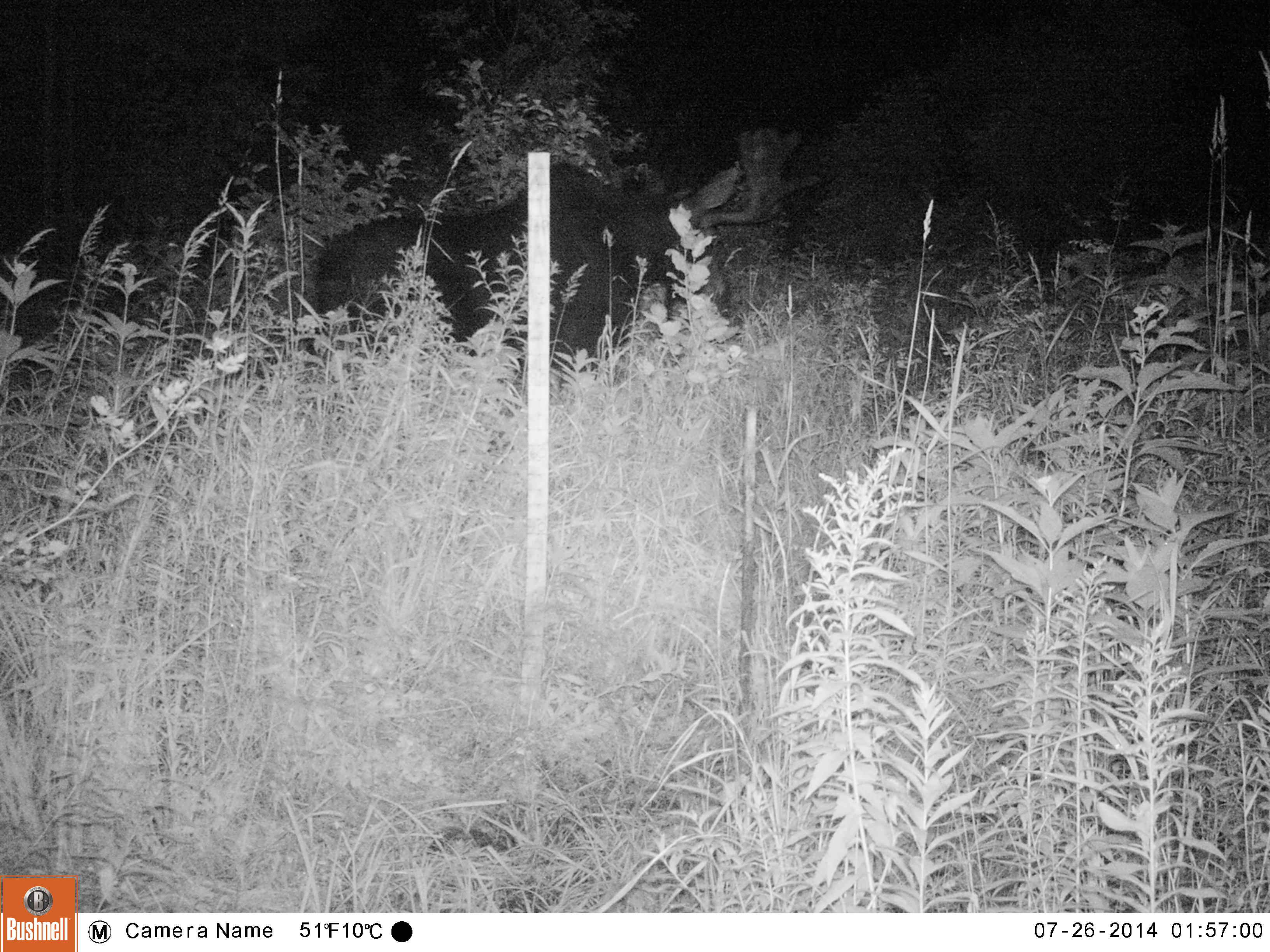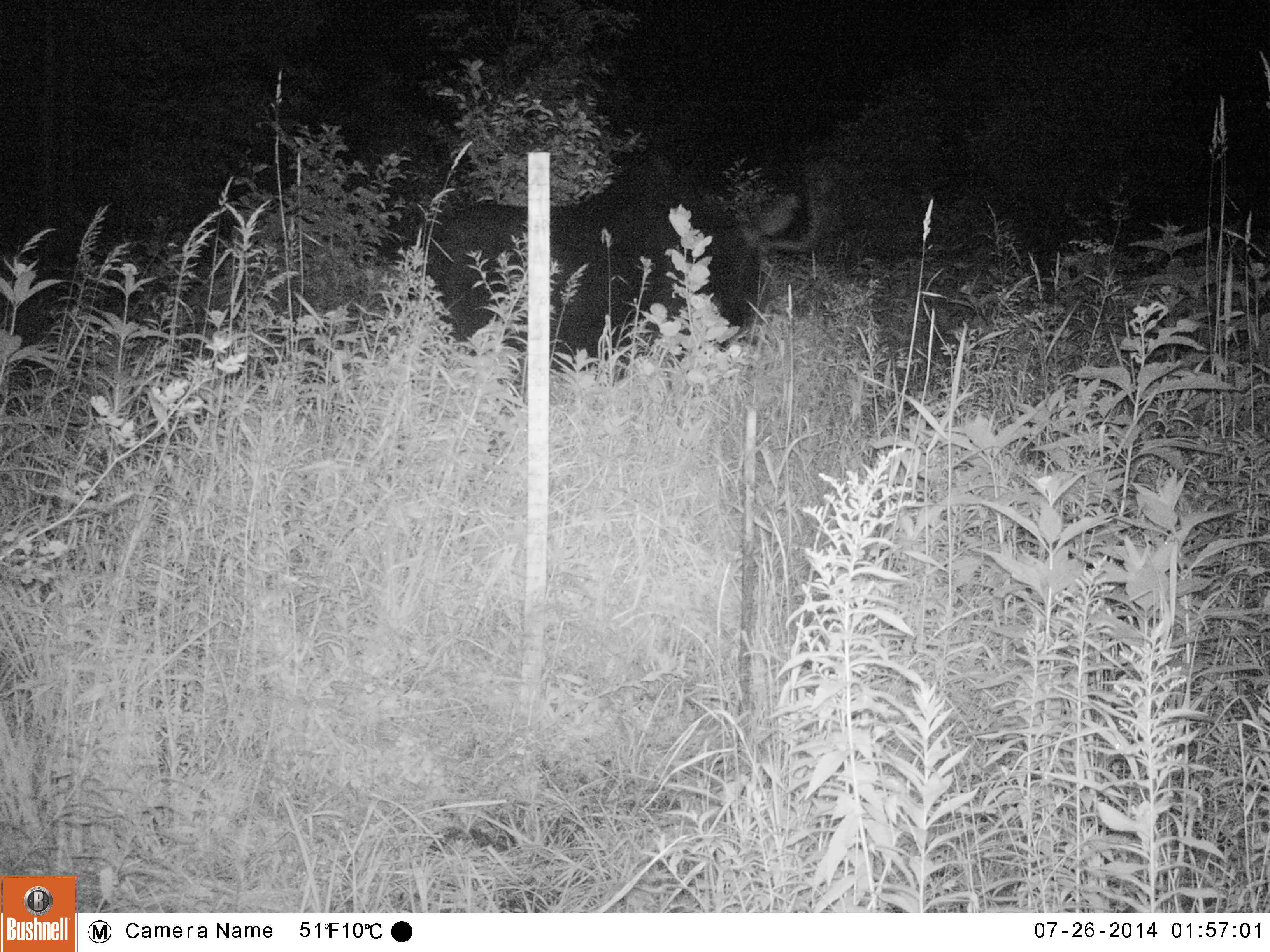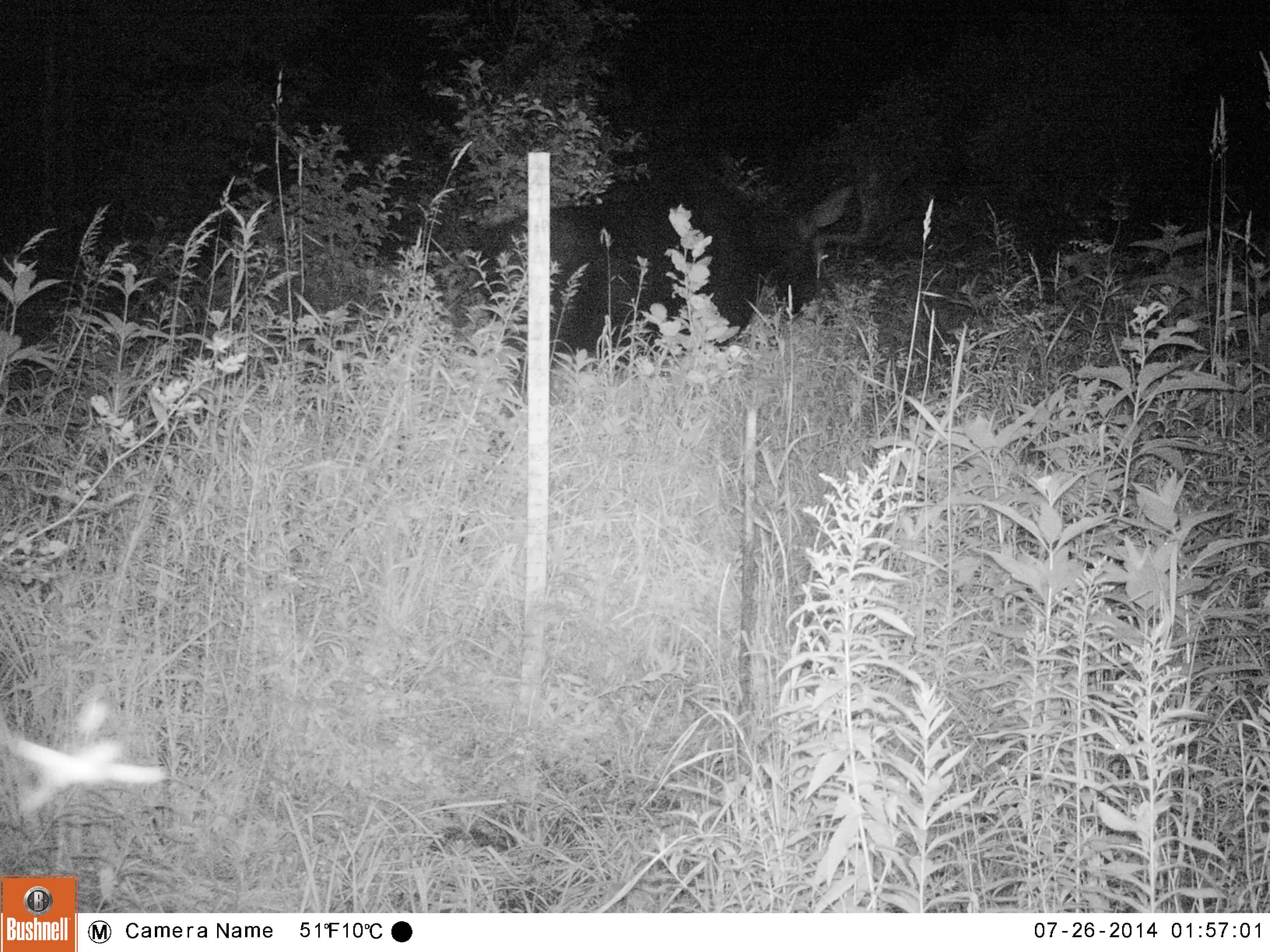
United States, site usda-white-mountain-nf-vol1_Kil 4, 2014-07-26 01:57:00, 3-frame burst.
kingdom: Animalia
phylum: Chordata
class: Mammalia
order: Artiodactyla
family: Cervidae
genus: Alces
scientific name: Alces alces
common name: moose